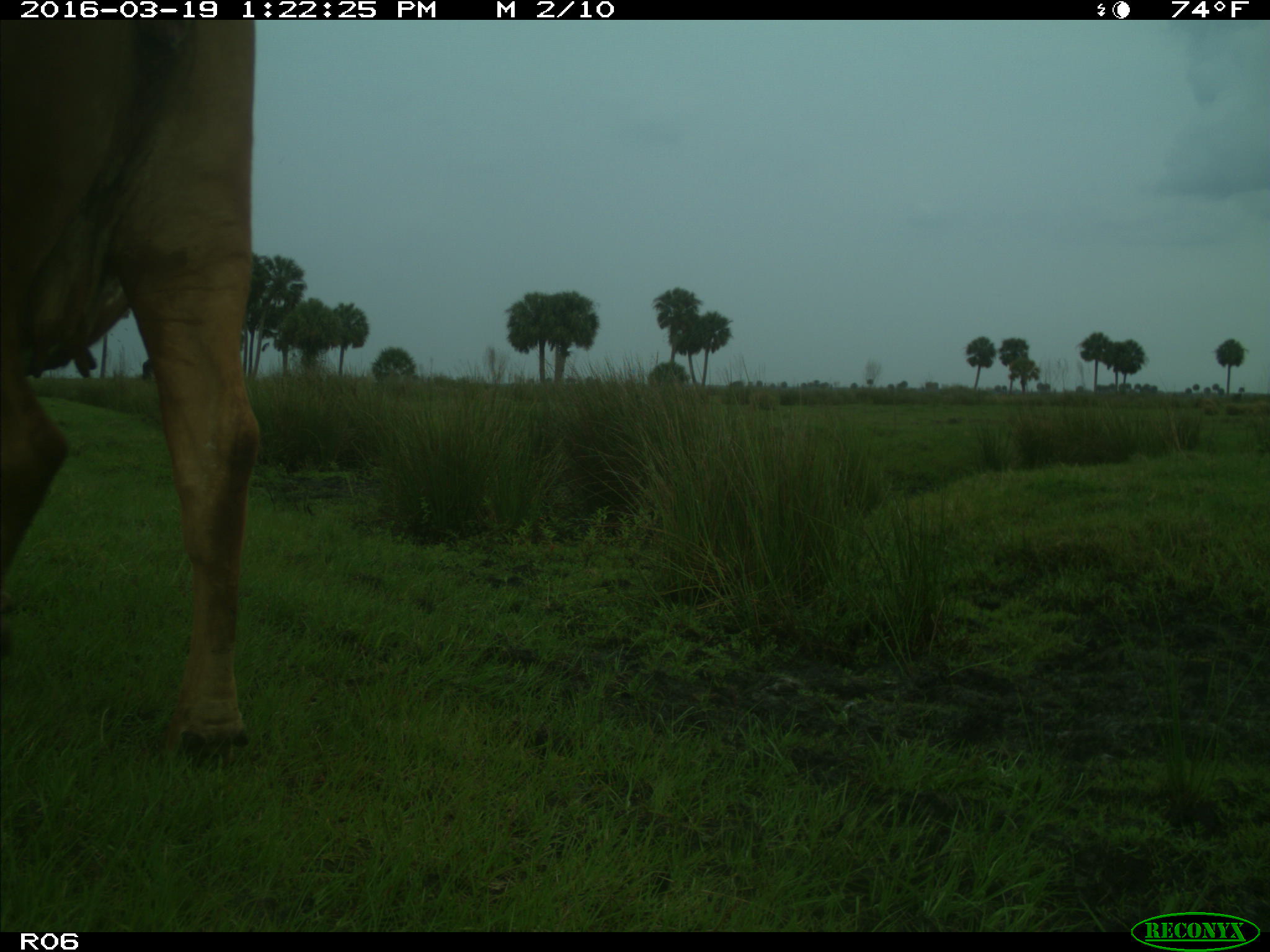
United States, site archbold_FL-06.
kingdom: Animalia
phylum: Chordata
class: Mammalia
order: Artiodactyla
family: Bovidae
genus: Bos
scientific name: Bos taurus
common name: domestic cow